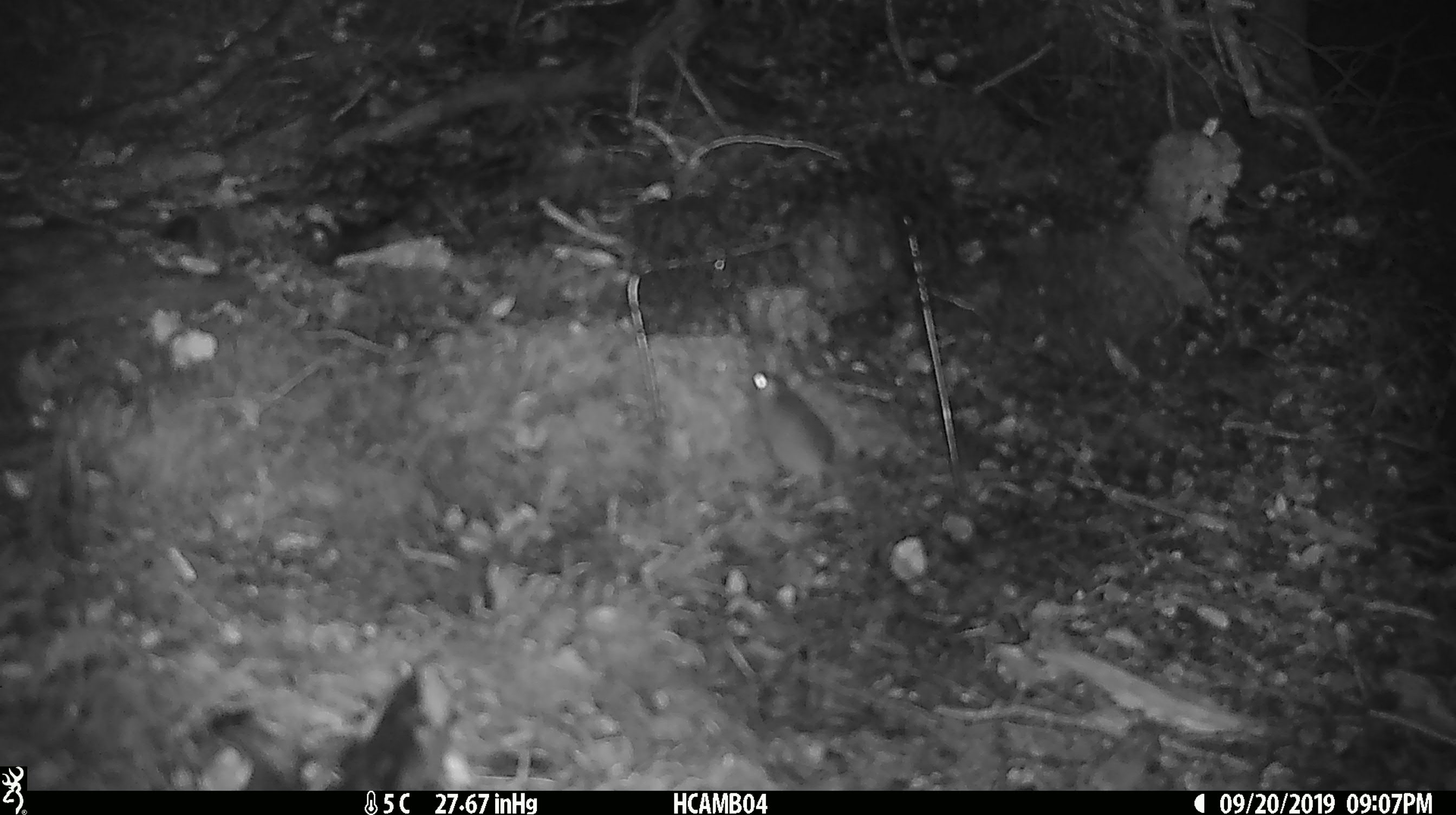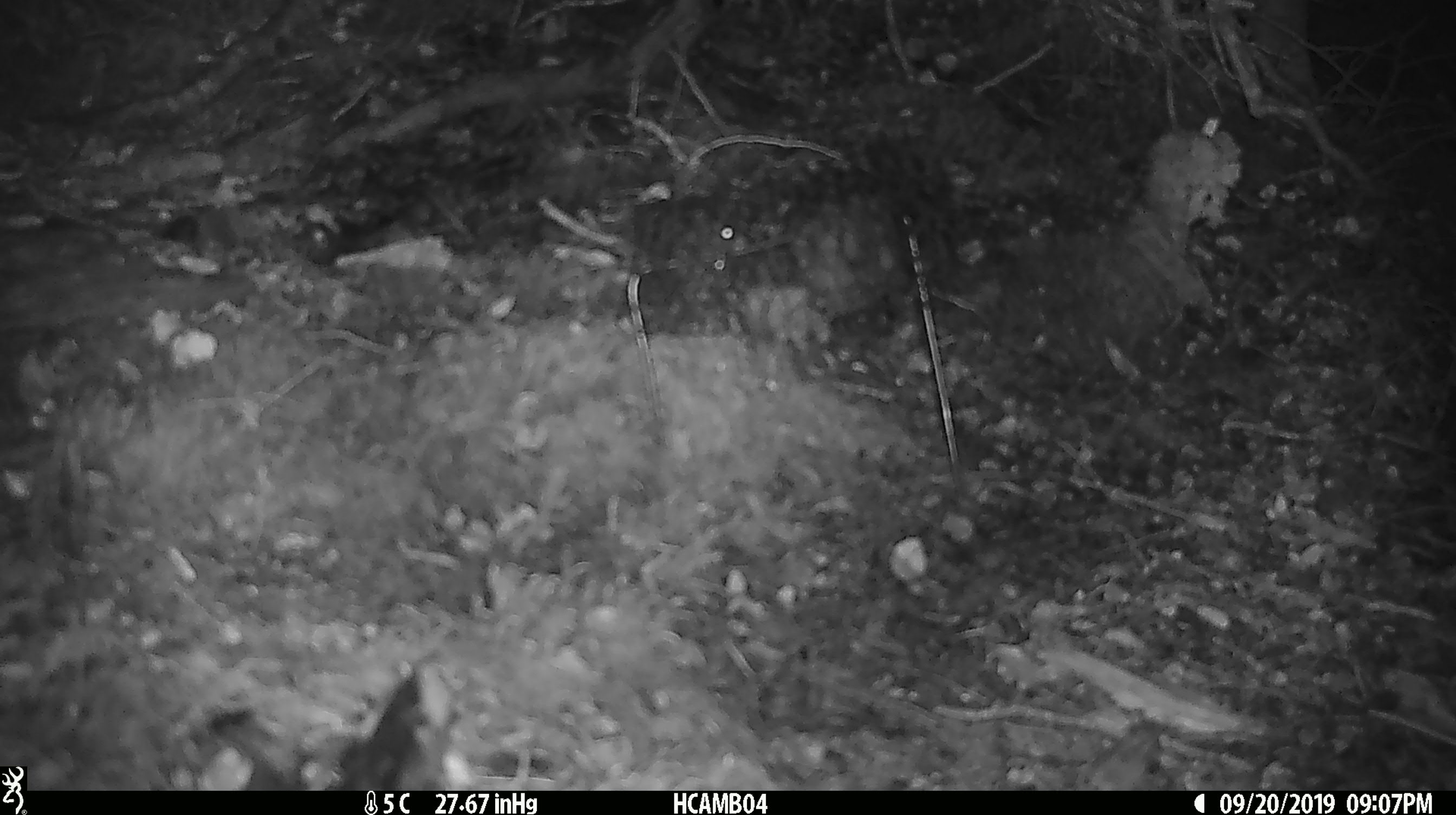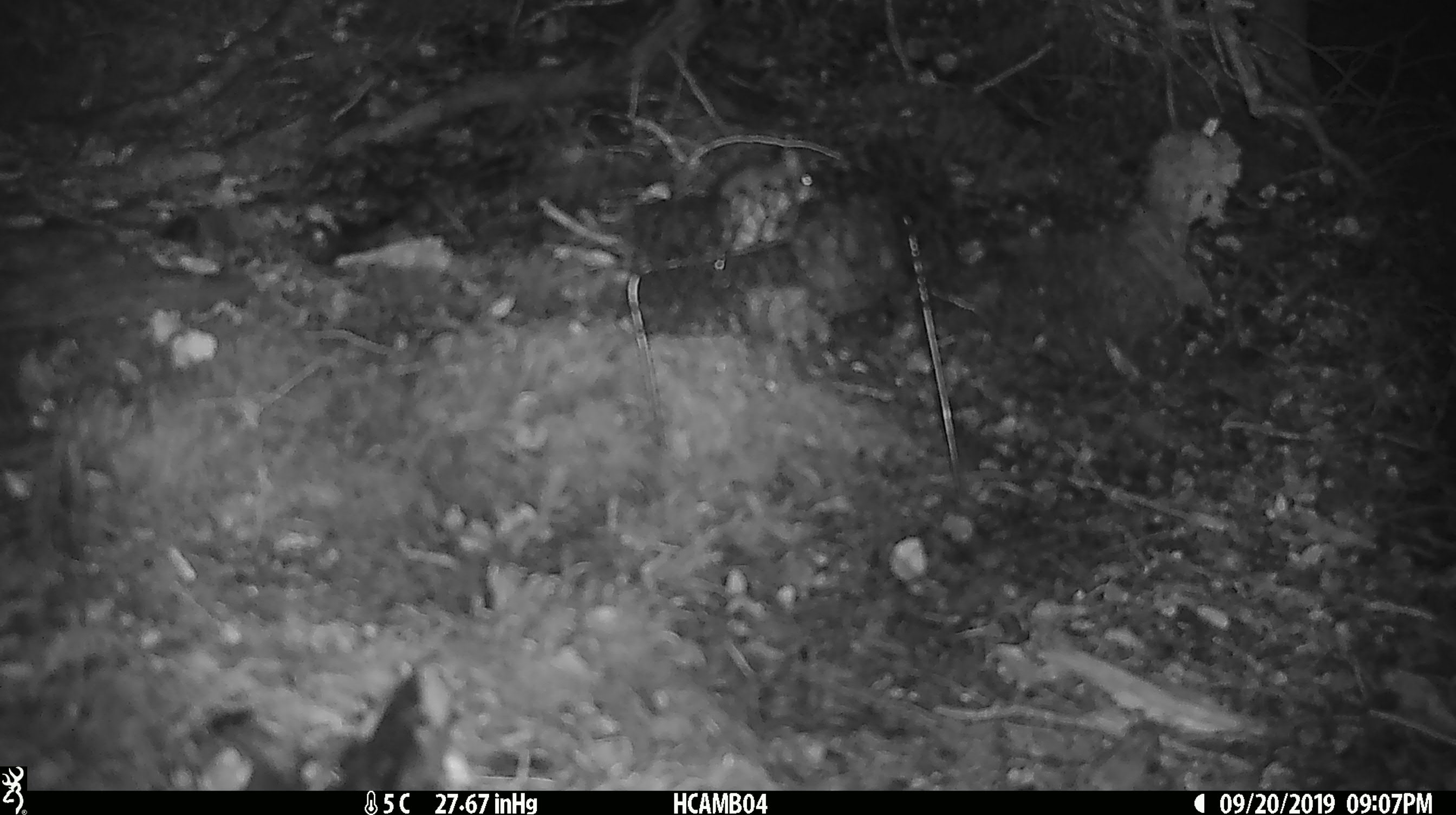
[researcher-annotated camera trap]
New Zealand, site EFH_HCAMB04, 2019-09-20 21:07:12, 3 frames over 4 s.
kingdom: Animalia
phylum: Chordata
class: Mammalia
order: Rodentia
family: Muridae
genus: Mus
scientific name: Mus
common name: mouse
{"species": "mouse (Mus)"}